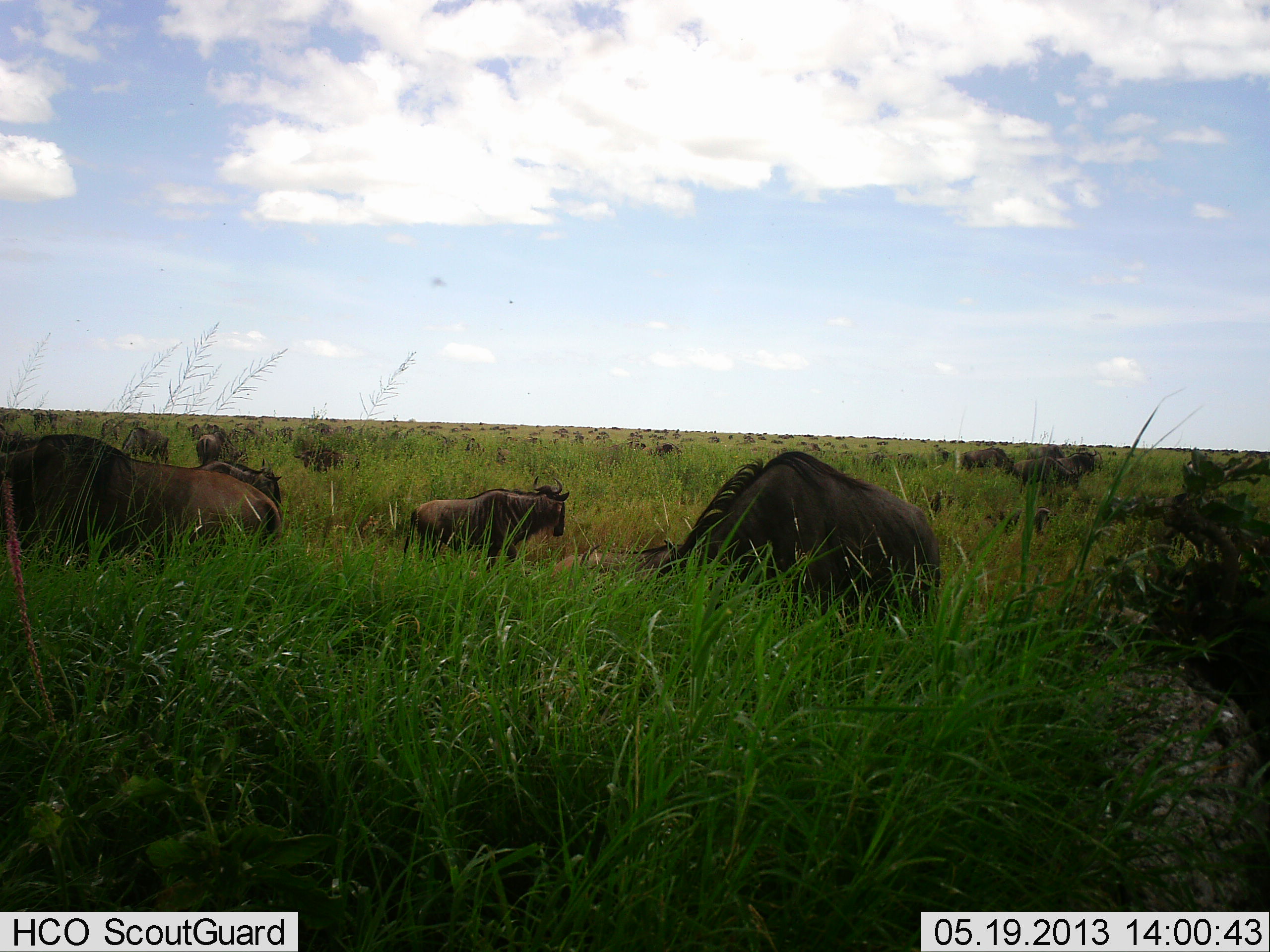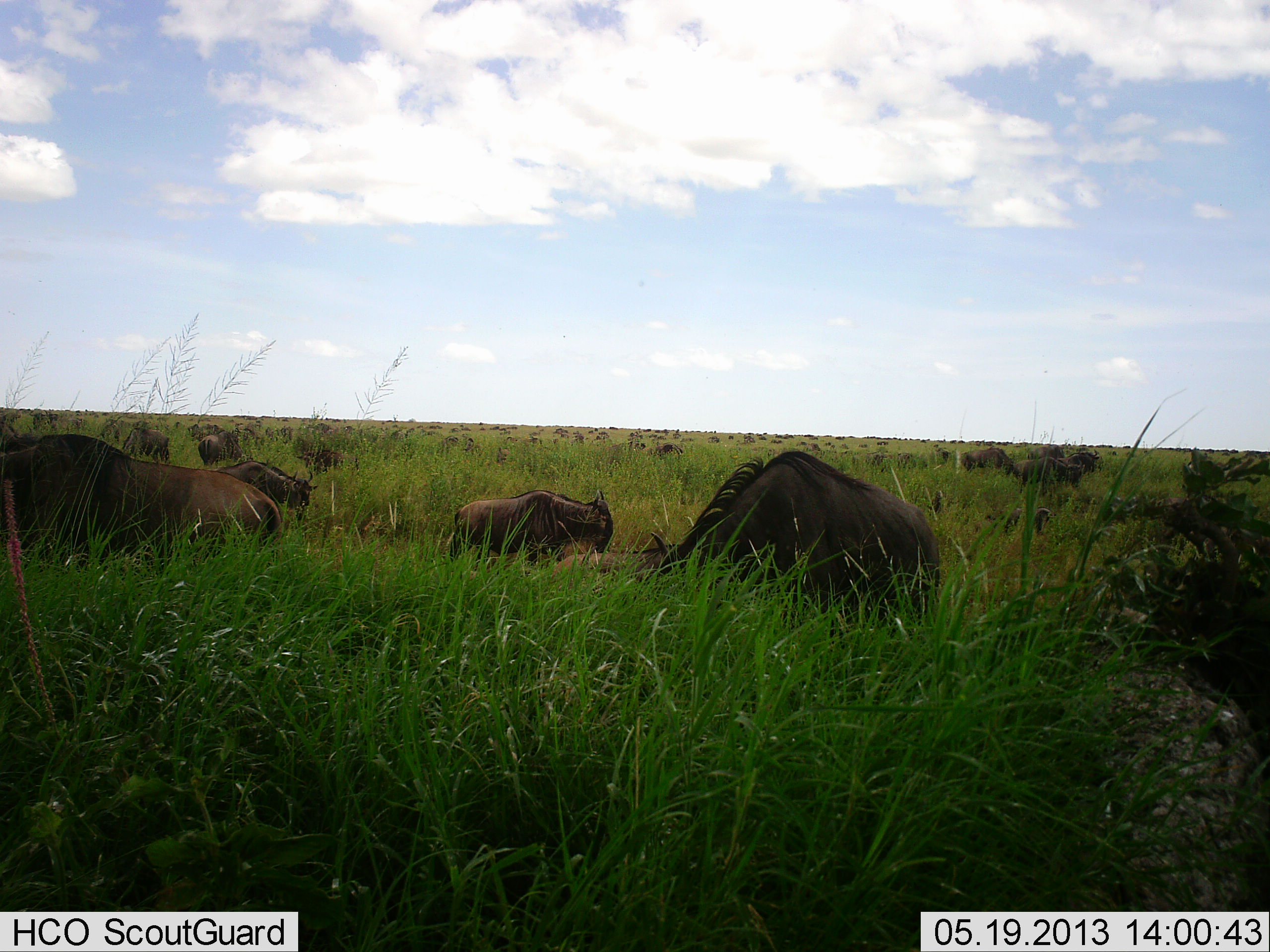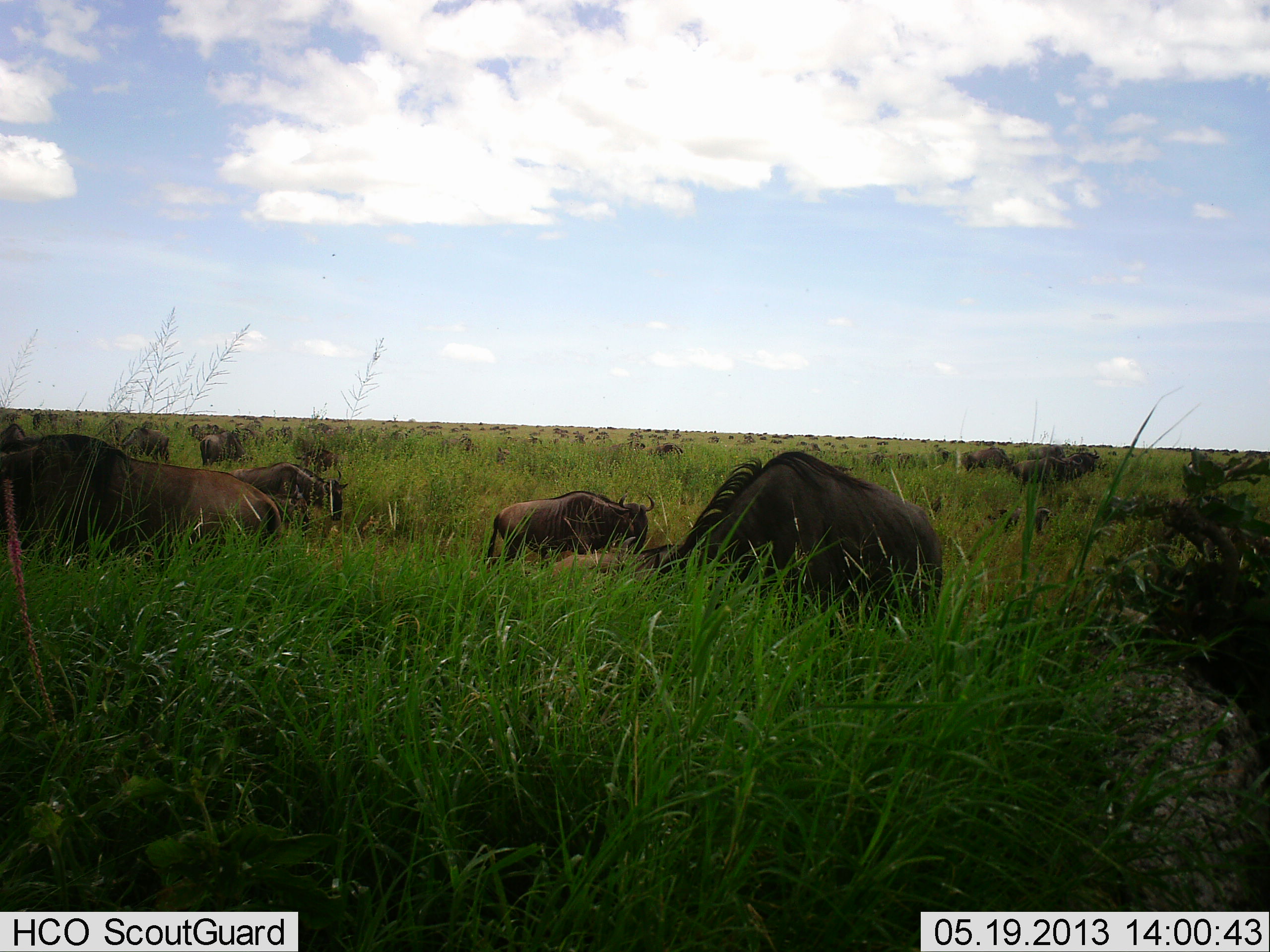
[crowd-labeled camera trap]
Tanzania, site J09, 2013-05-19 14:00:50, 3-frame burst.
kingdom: Animalia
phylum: Chordata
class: Mammalia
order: Artiodactyla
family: Bovidae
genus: Connochaetes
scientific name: Connochaetes taurinus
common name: blue wildebeest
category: wildebeest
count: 11-50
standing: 67%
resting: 40%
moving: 53%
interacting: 7%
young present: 33%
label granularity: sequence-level